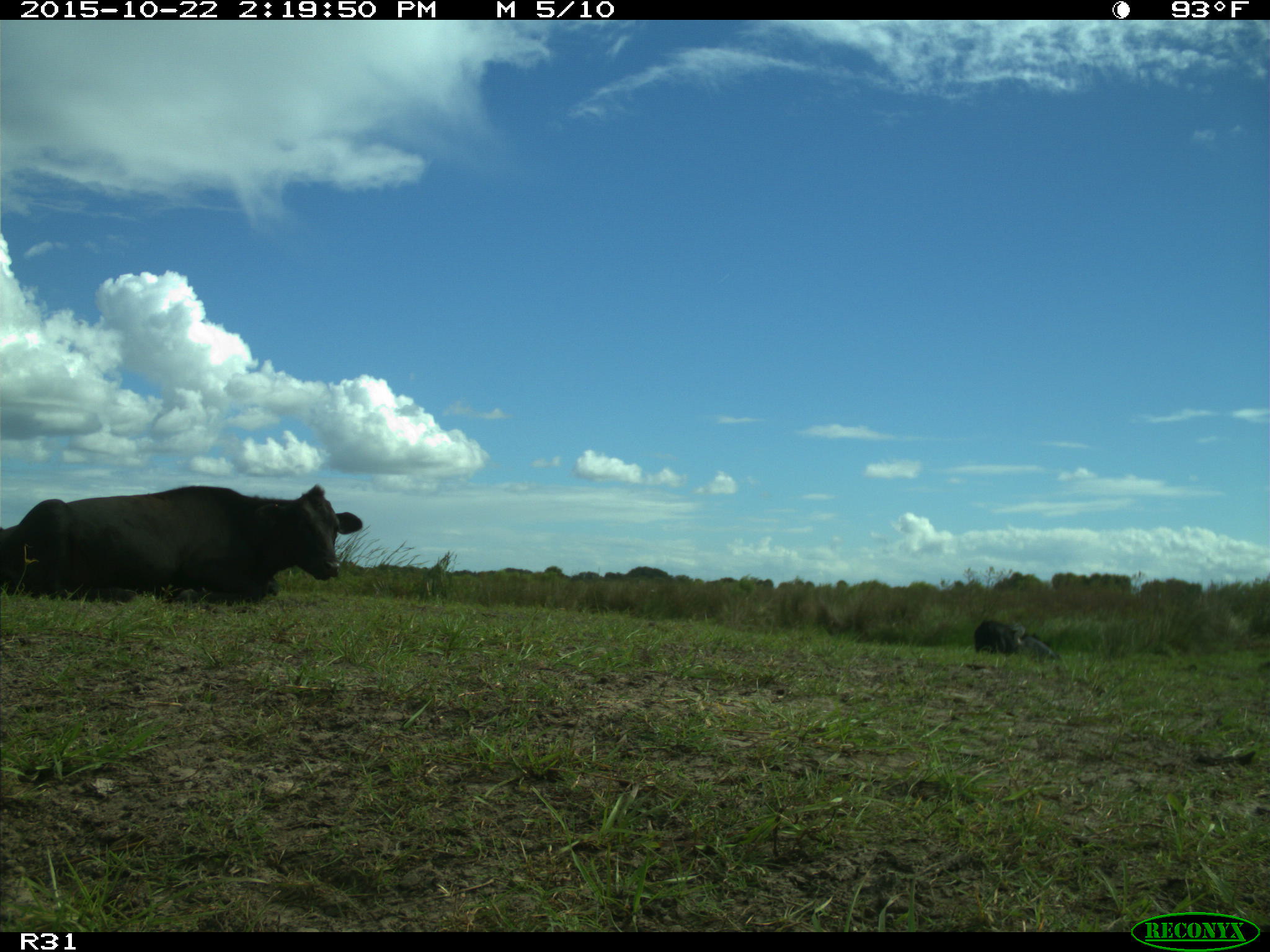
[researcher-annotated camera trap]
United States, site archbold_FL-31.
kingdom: Animalia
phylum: Chordata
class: Mammalia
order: Artiodactyla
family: Bovidae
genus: Bos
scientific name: Bos taurus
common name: domestic cow